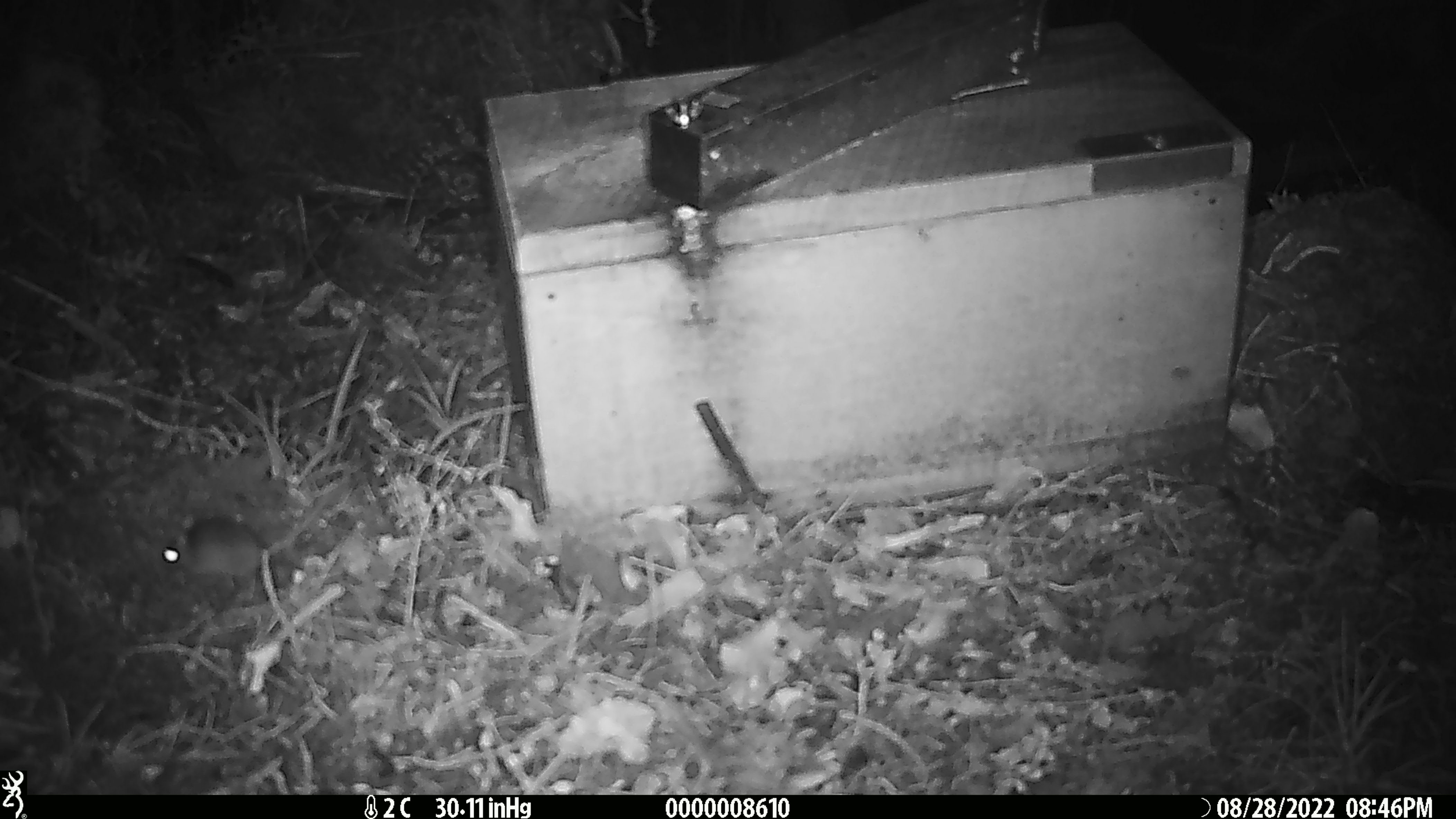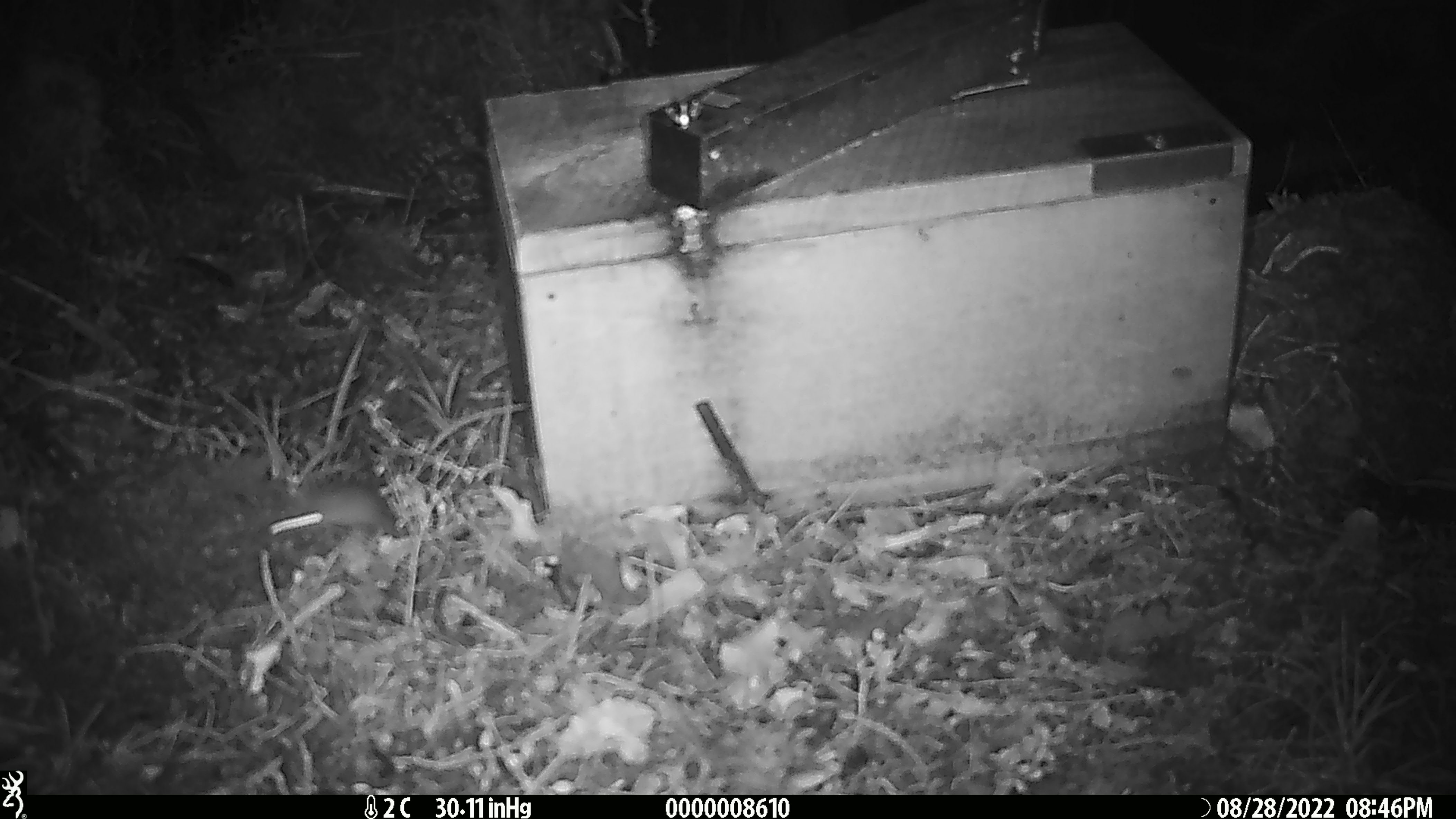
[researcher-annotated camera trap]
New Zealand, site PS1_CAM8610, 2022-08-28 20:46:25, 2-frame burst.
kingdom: Animalia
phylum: Chordata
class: Mammalia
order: Rodentia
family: Muridae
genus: Mus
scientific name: Mus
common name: mouse